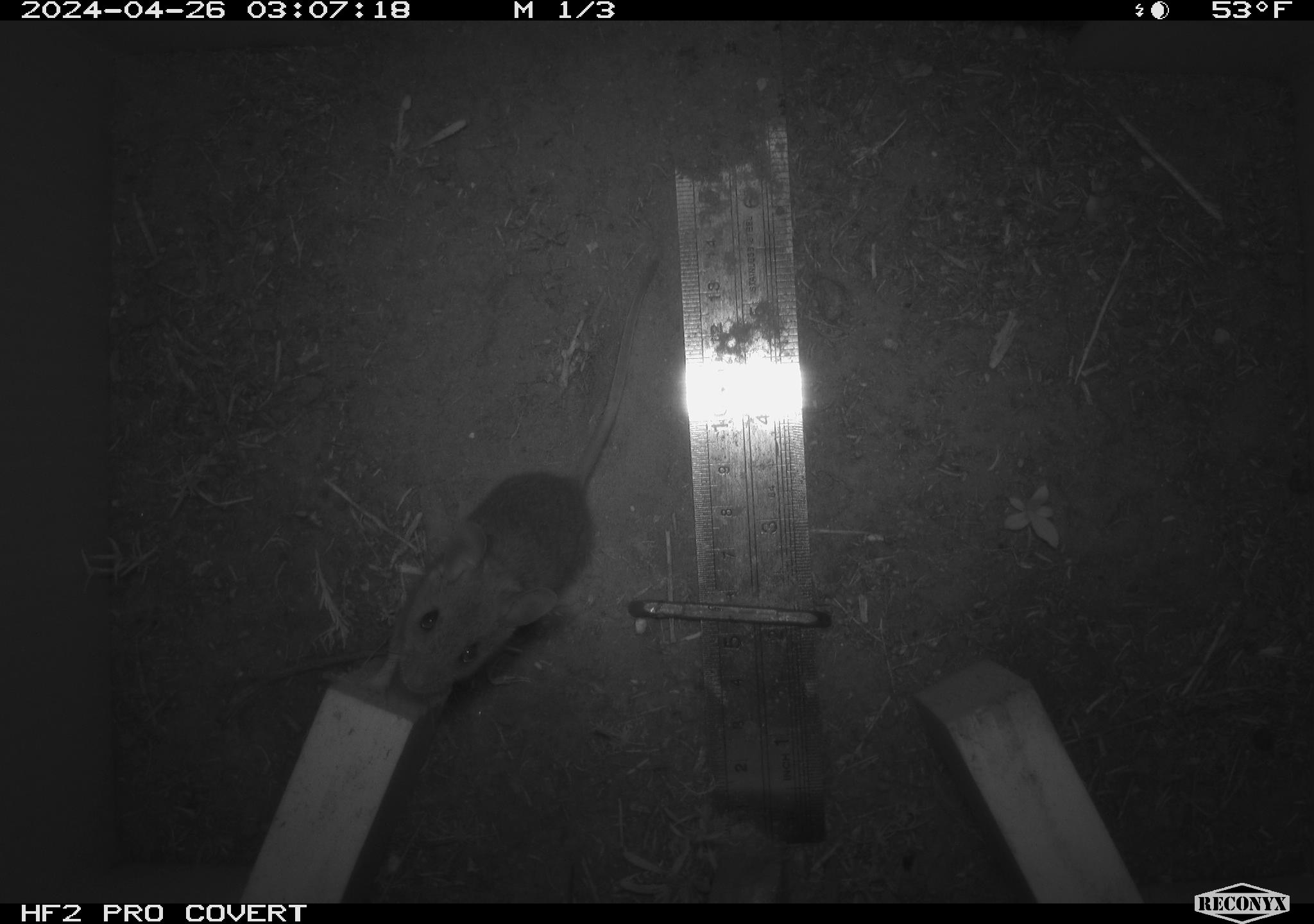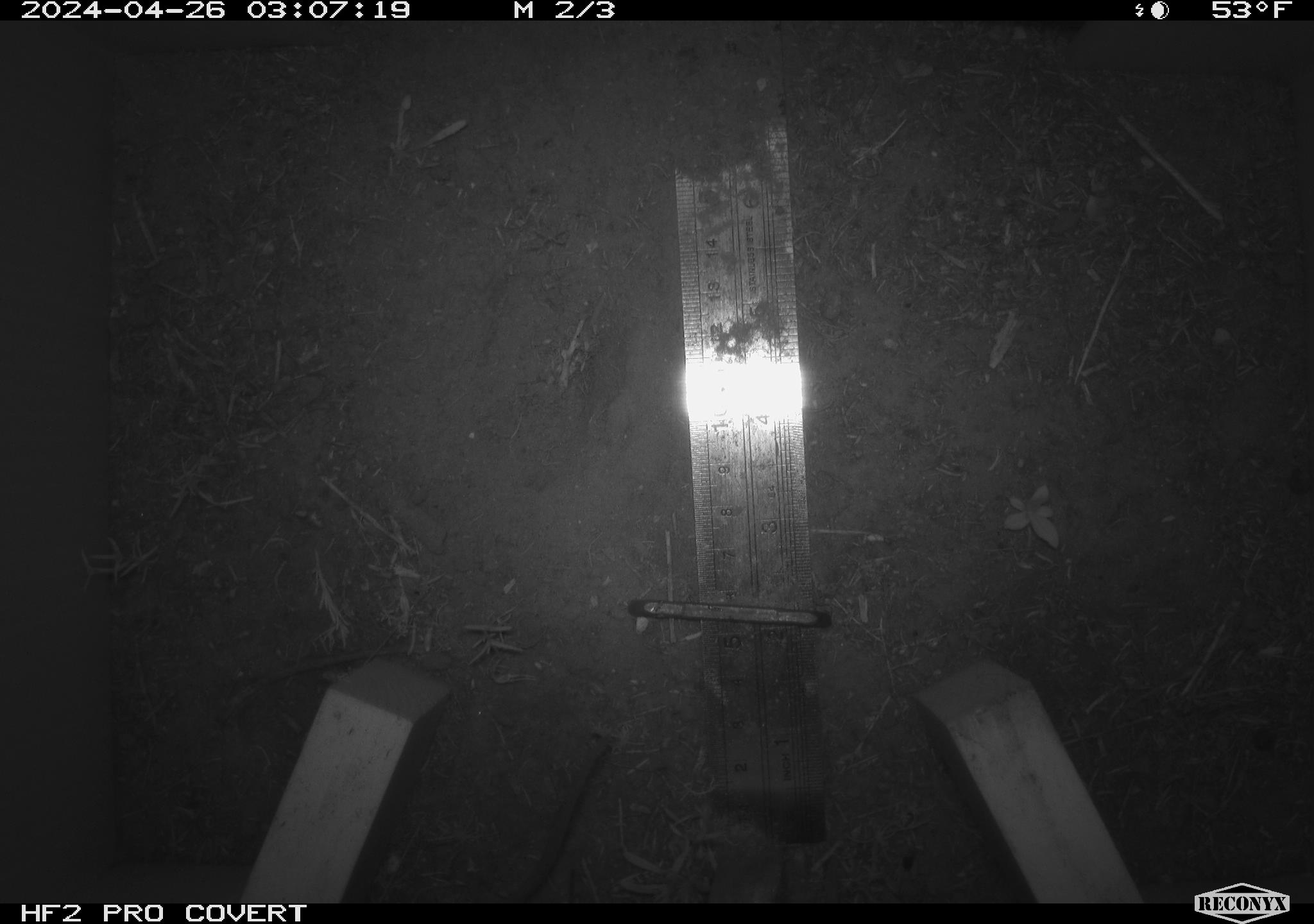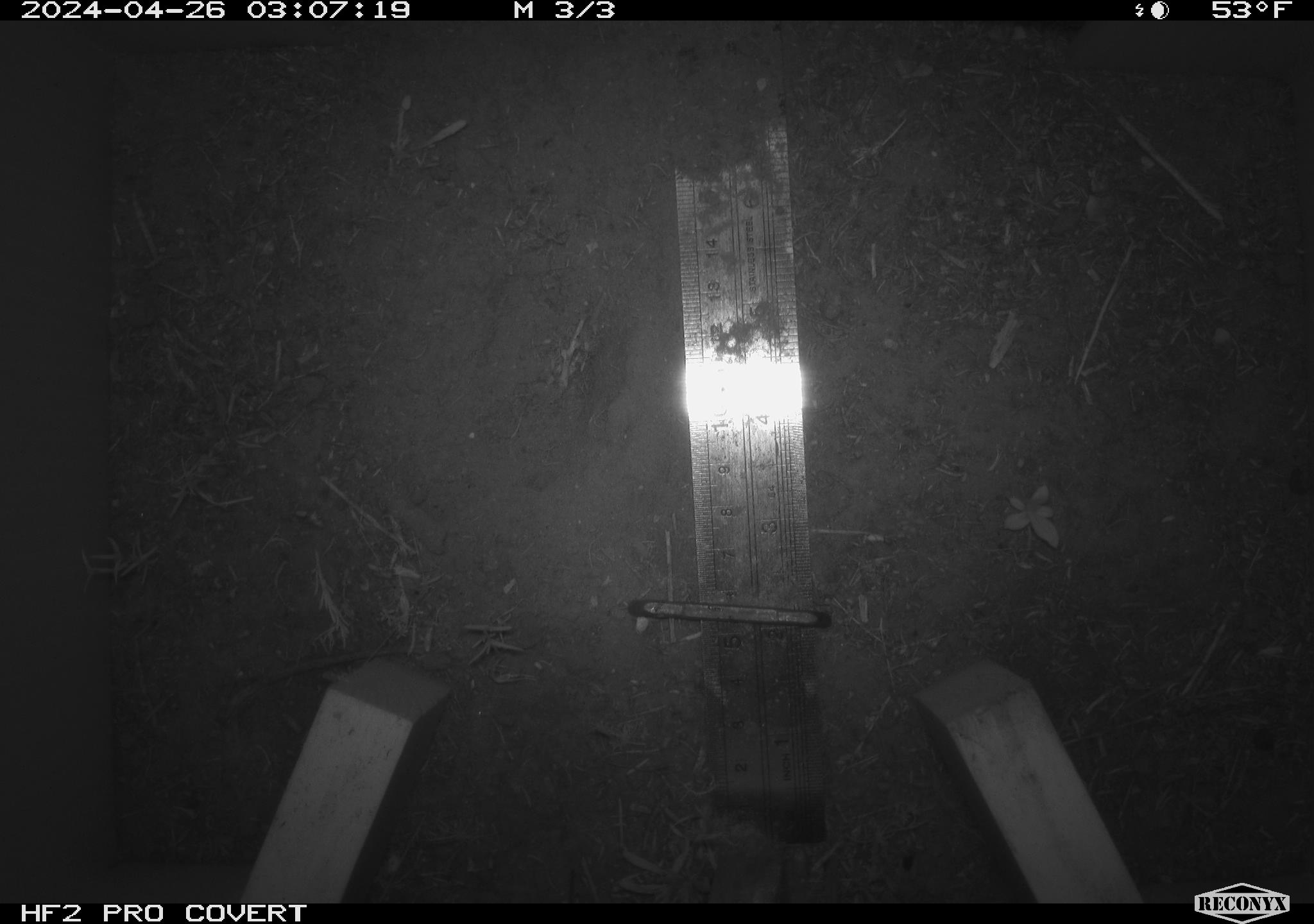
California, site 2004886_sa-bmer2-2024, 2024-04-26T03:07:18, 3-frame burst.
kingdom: Animalia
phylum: Chordata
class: Mammalia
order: Rodentia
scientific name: Rodentia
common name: mouse species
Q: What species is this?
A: Mouse species (Rodentia).